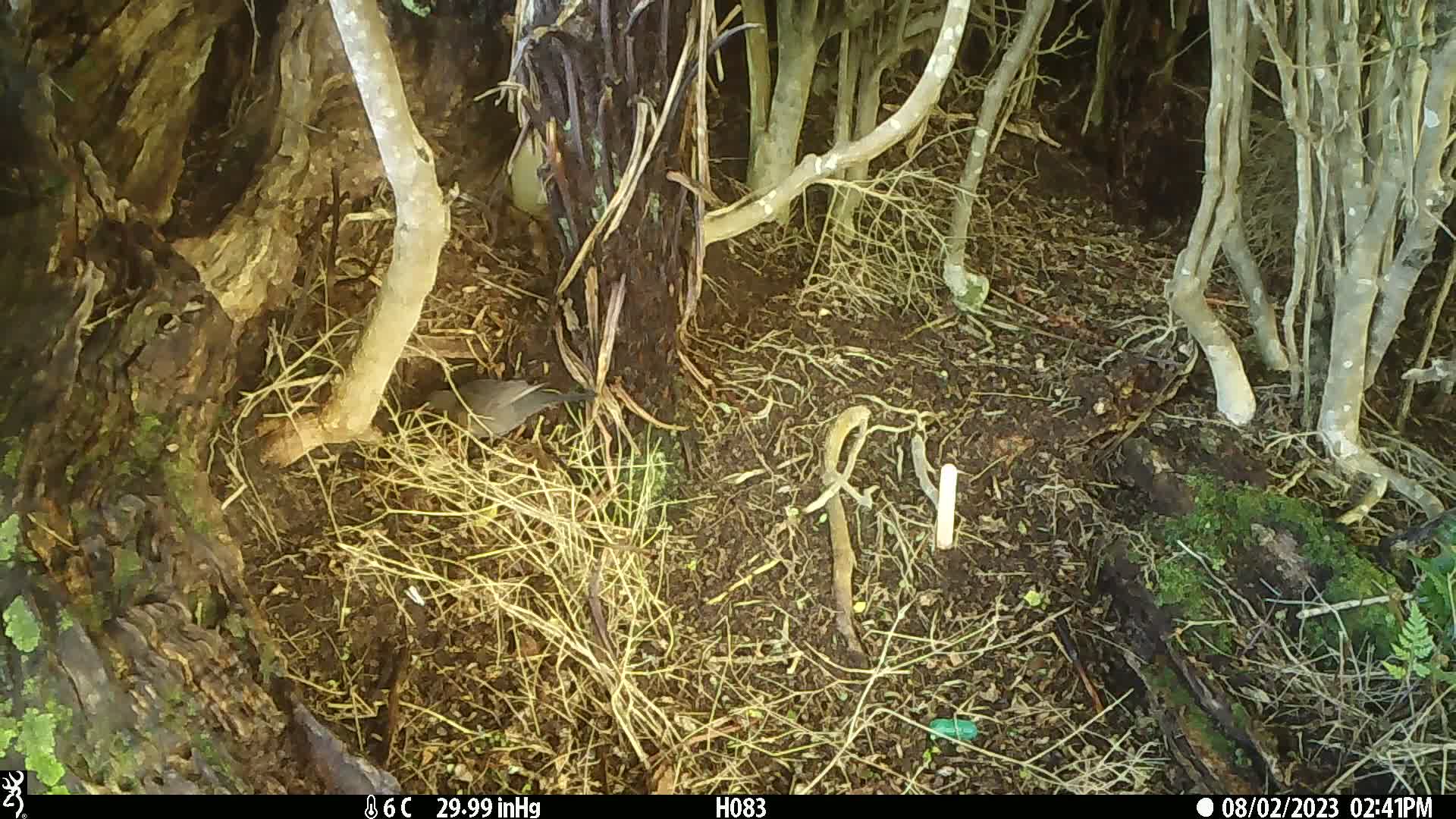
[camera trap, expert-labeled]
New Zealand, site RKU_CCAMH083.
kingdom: Animalia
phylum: Chordata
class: Aves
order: Passeriformes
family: Turdidae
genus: Turdus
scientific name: Turdus philomelos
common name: song thrush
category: thrush